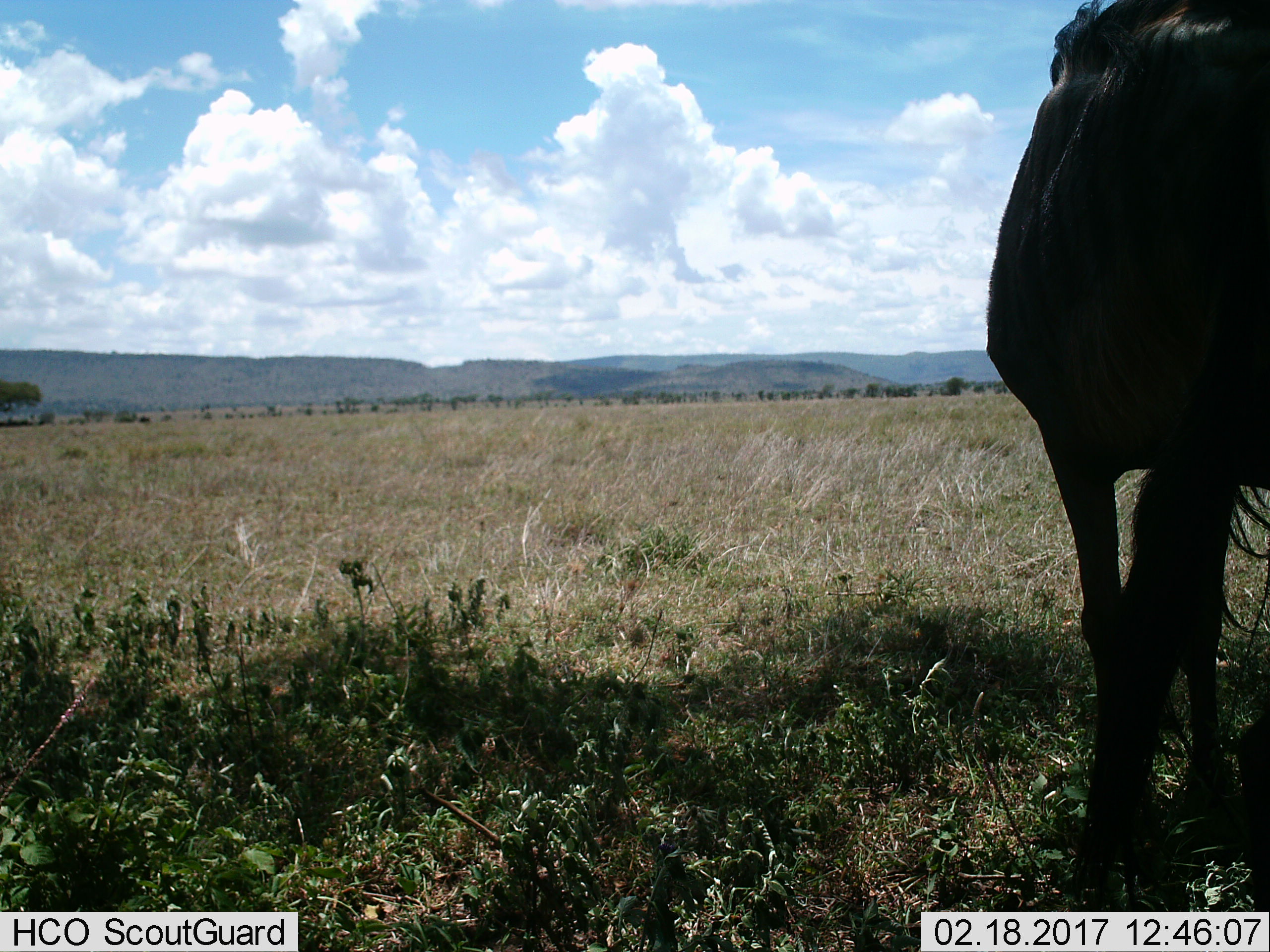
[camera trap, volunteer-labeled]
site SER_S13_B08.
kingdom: Animalia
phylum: Chordata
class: Mammalia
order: Artiodactyla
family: Bovidae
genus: Connochaetes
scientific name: Connochaetes taurinus taurinus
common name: blue wildebeest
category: wildebeestblue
Wildebeestblue (blue wildebeest) (Connochaetes taurinus taurinus), count 1. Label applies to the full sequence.